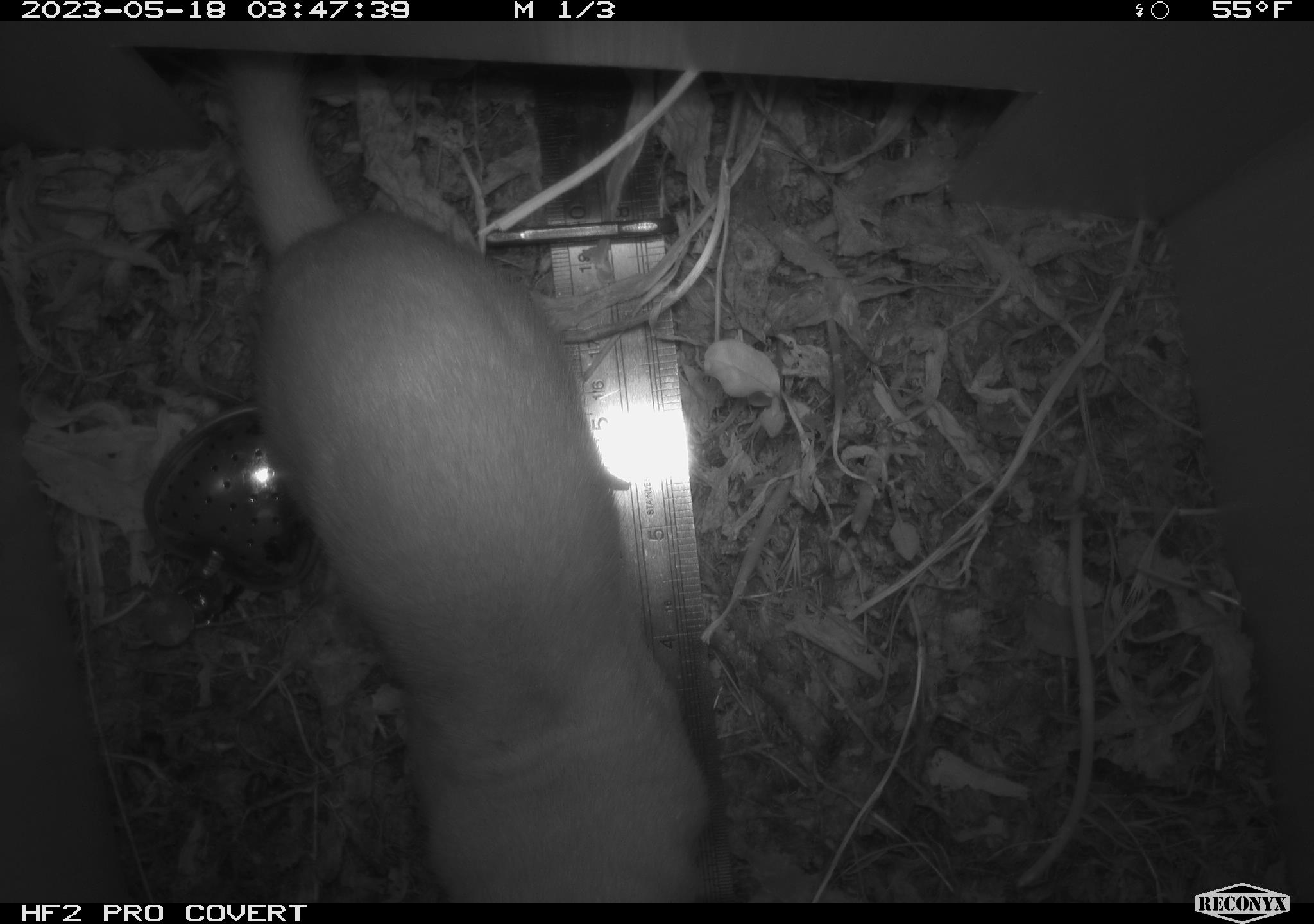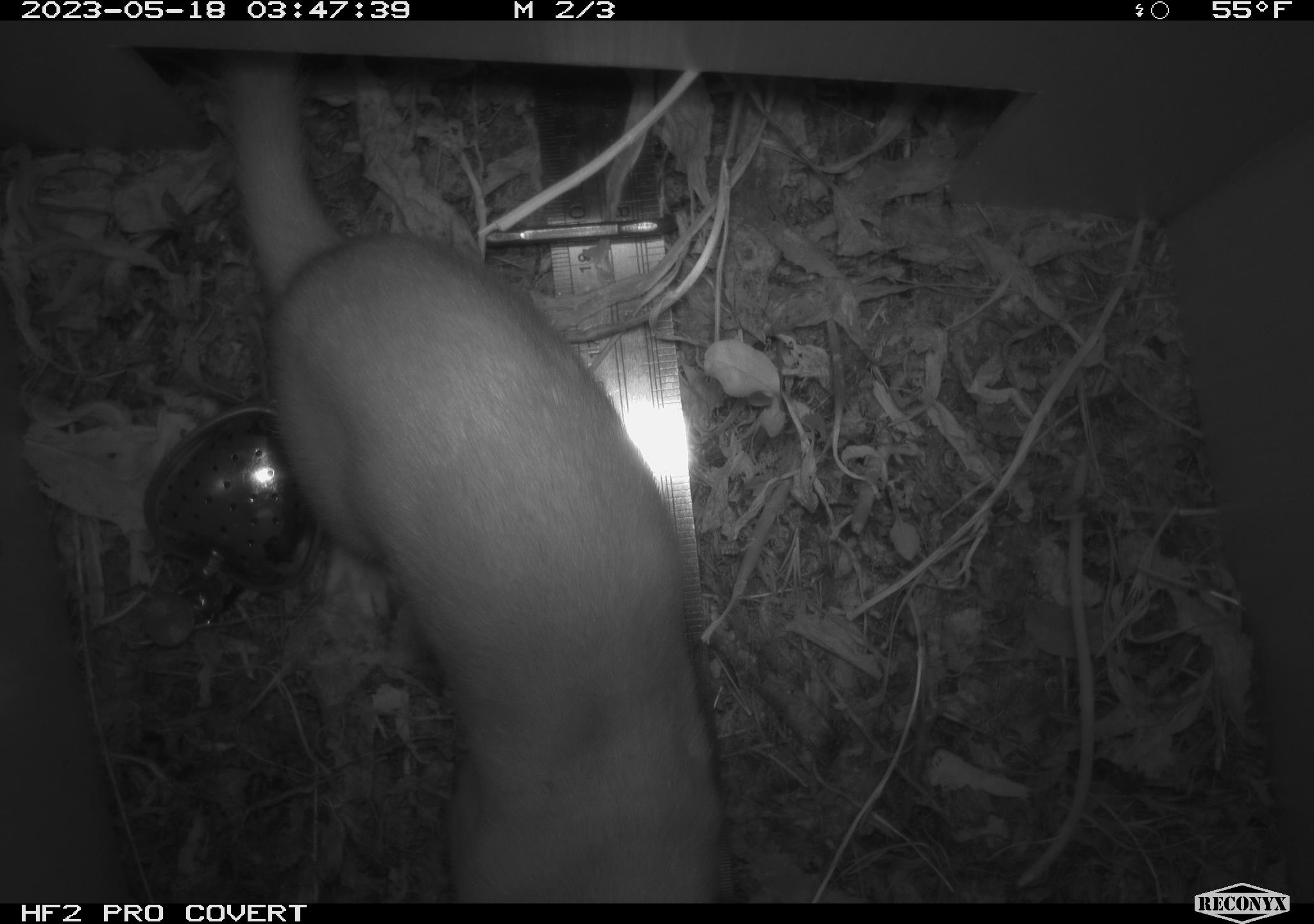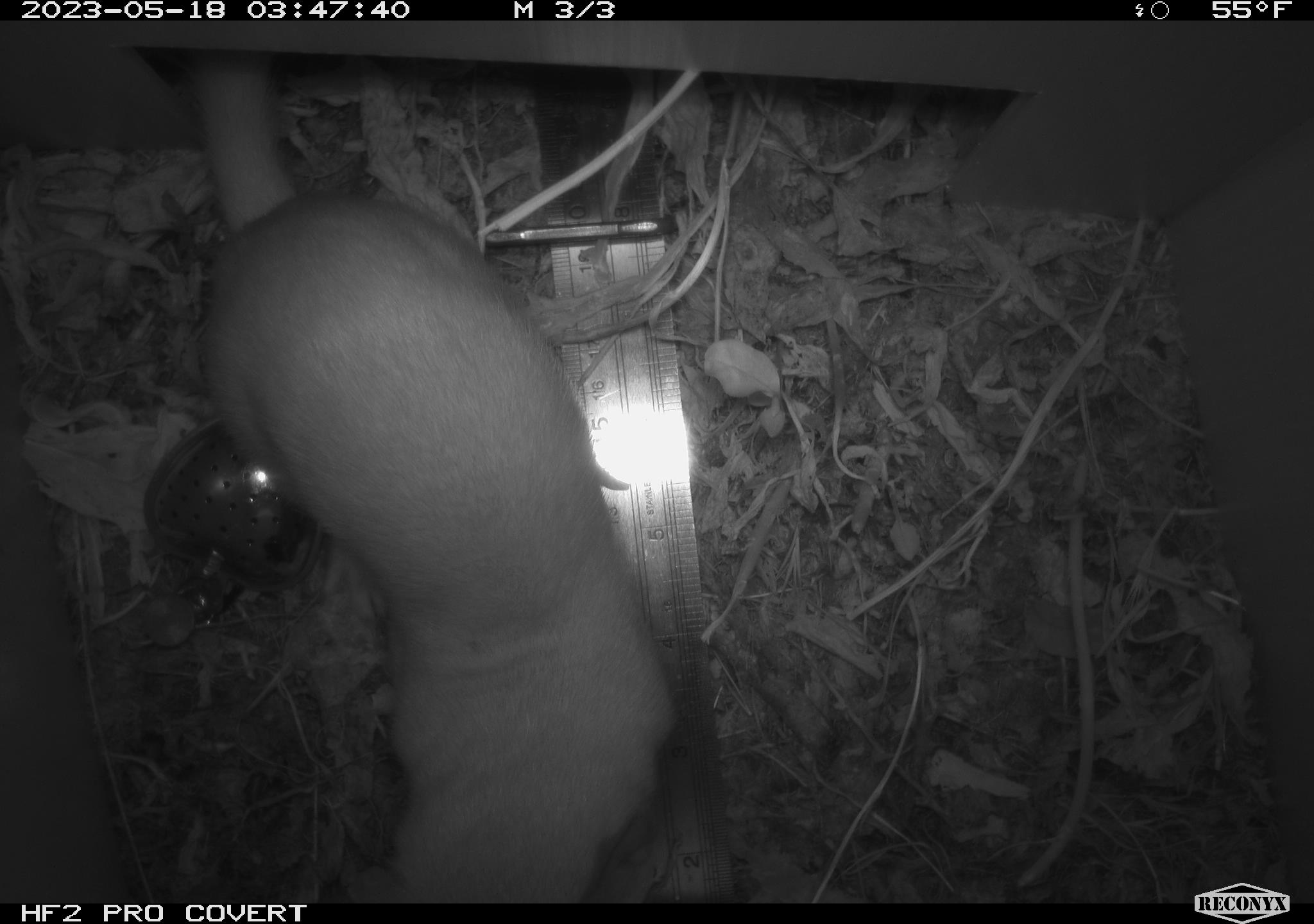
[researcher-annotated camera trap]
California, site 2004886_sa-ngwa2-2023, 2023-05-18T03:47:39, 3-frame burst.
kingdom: Animalia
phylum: Chordata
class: Mammalia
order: Carnivora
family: Mustelidae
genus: Neogale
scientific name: Neogale frenata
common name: long-tailed weasel